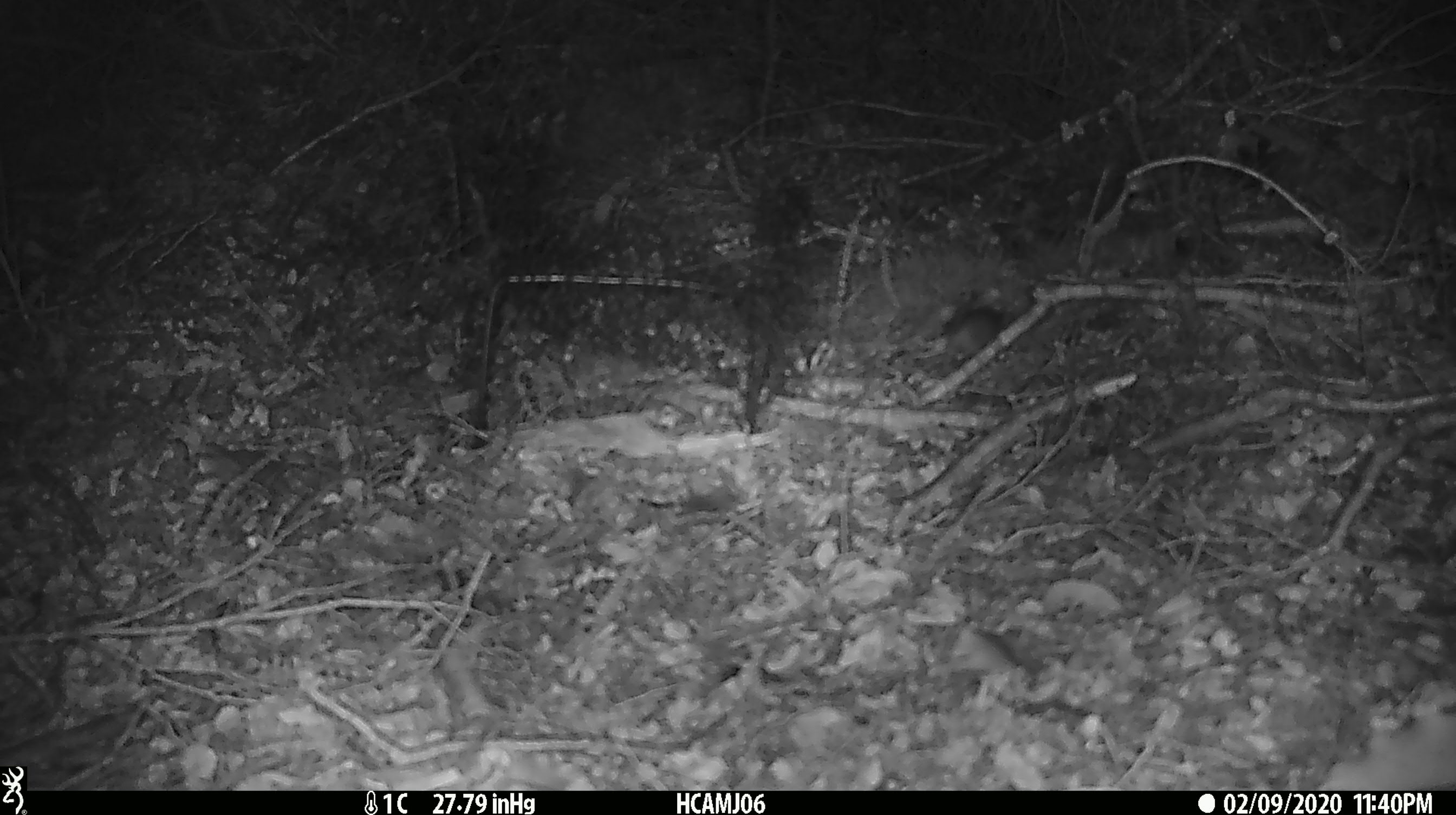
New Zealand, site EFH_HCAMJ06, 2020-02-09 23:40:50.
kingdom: Animalia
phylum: Chordata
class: Mammalia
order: Rodentia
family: Muridae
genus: Mus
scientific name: Mus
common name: mouse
Mouse (Mus).